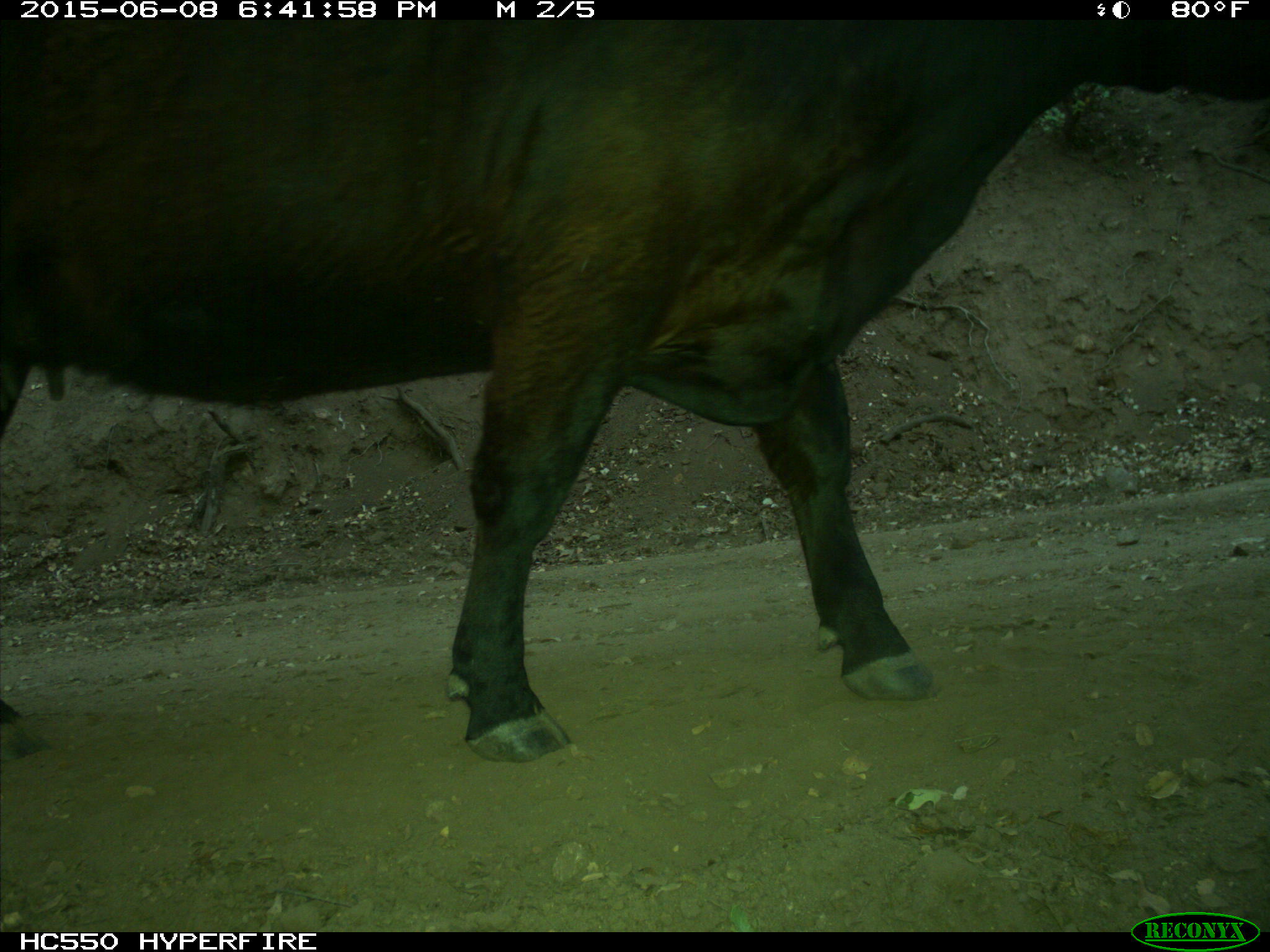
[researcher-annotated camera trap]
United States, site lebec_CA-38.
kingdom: Animalia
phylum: Chordata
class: Mammalia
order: Artiodactyla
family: Bovidae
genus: Bos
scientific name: Bos taurus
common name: domestic cow